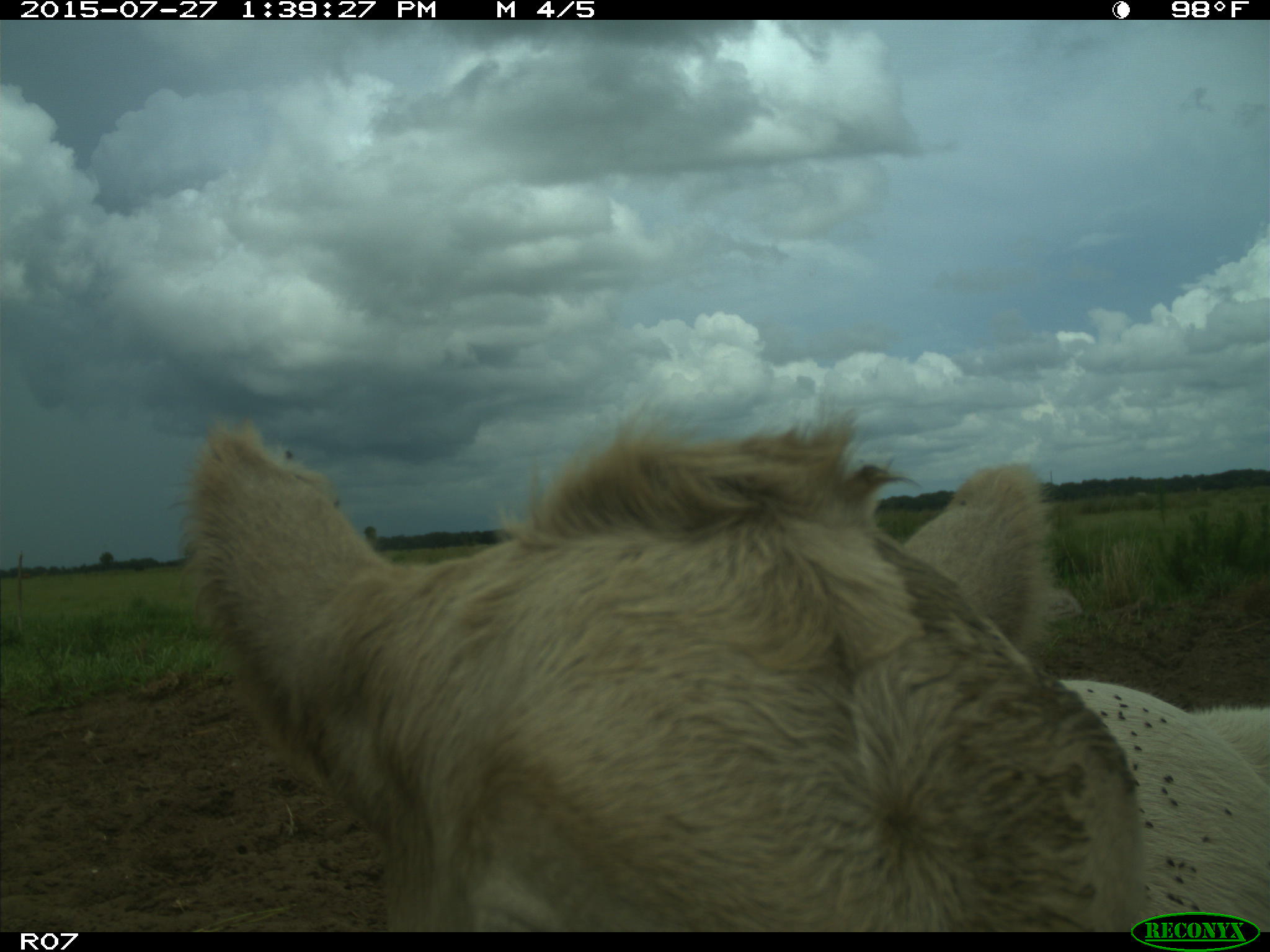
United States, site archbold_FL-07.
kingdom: Animalia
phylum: Chordata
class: Mammalia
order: Artiodactyla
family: Bovidae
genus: Bos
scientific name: Bos taurus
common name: domestic cow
Bos taurus (domestic cow).